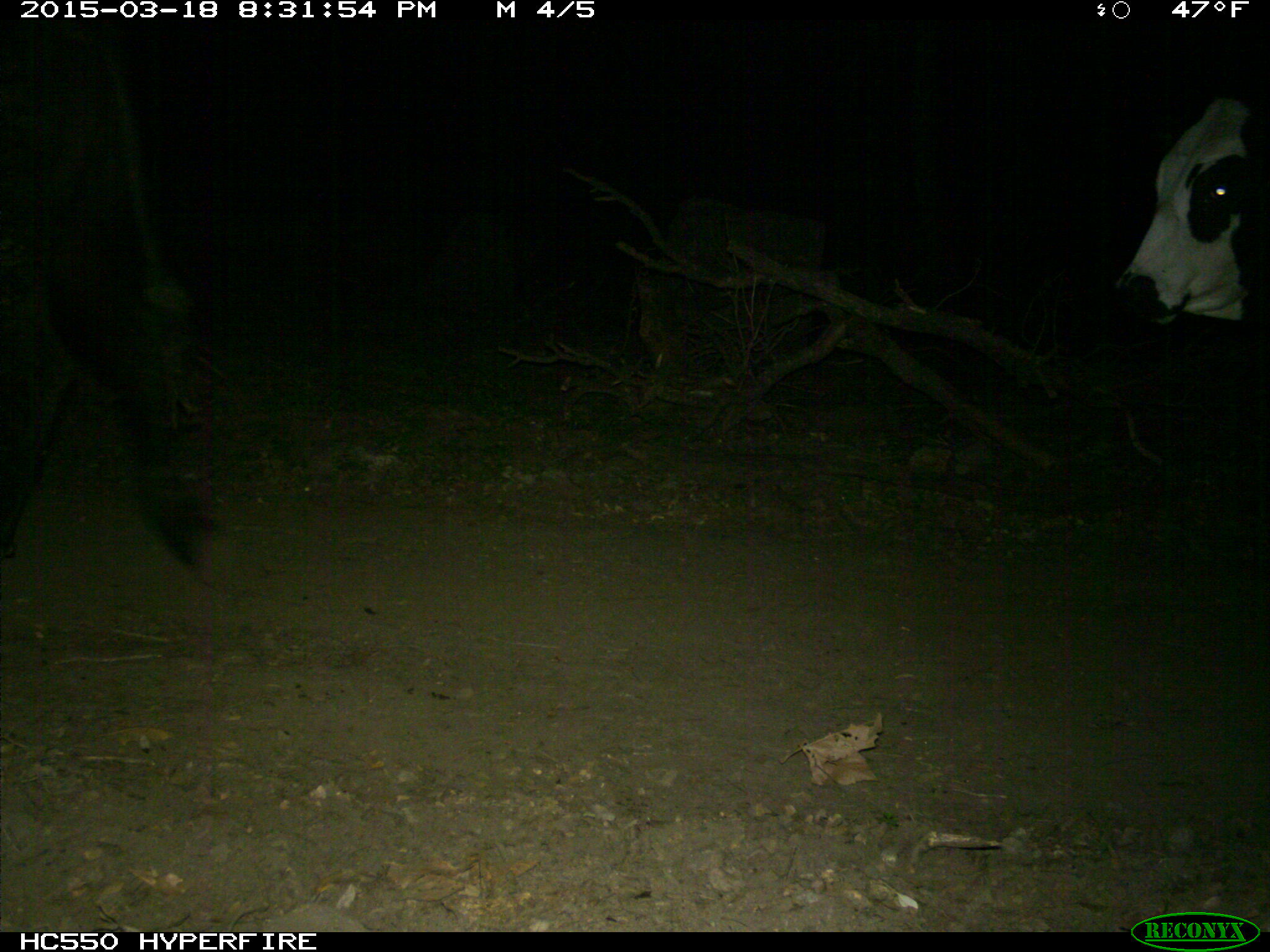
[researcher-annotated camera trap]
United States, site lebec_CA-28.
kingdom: Animalia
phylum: Chordata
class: Mammalia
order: Artiodactyla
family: Bovidae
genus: Bos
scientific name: Bos taurus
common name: domestic cow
Bos taurus (domestic cow).